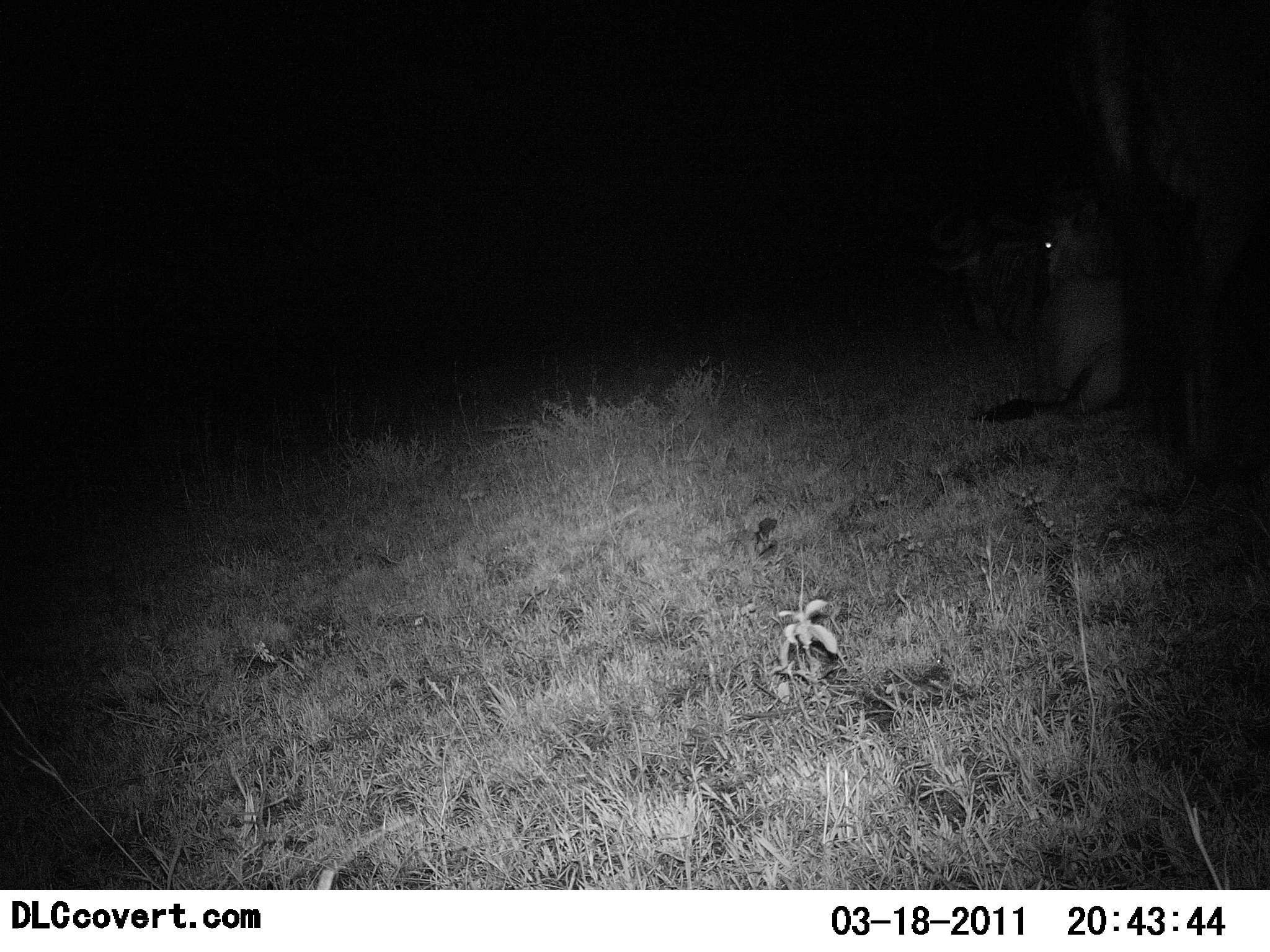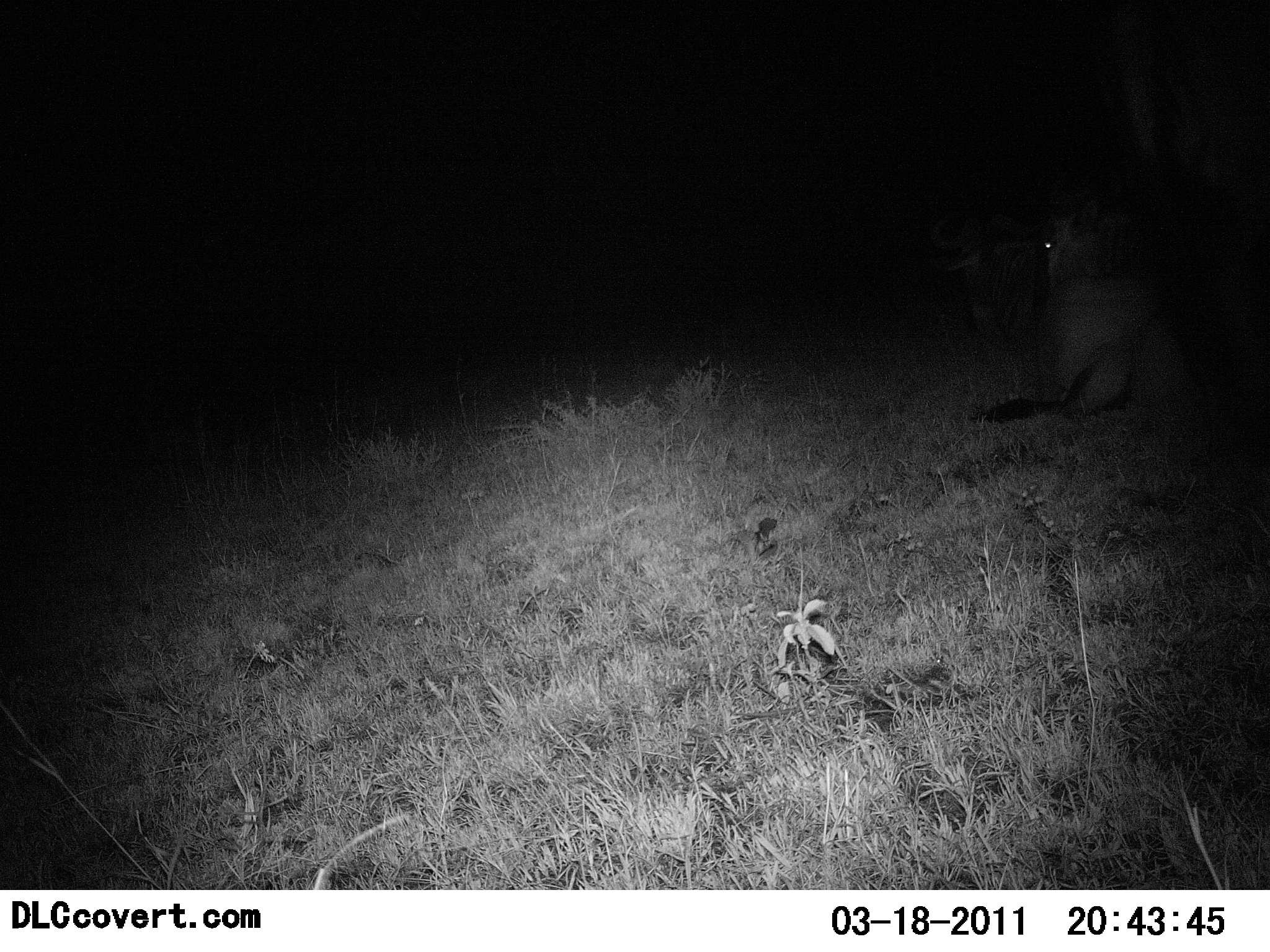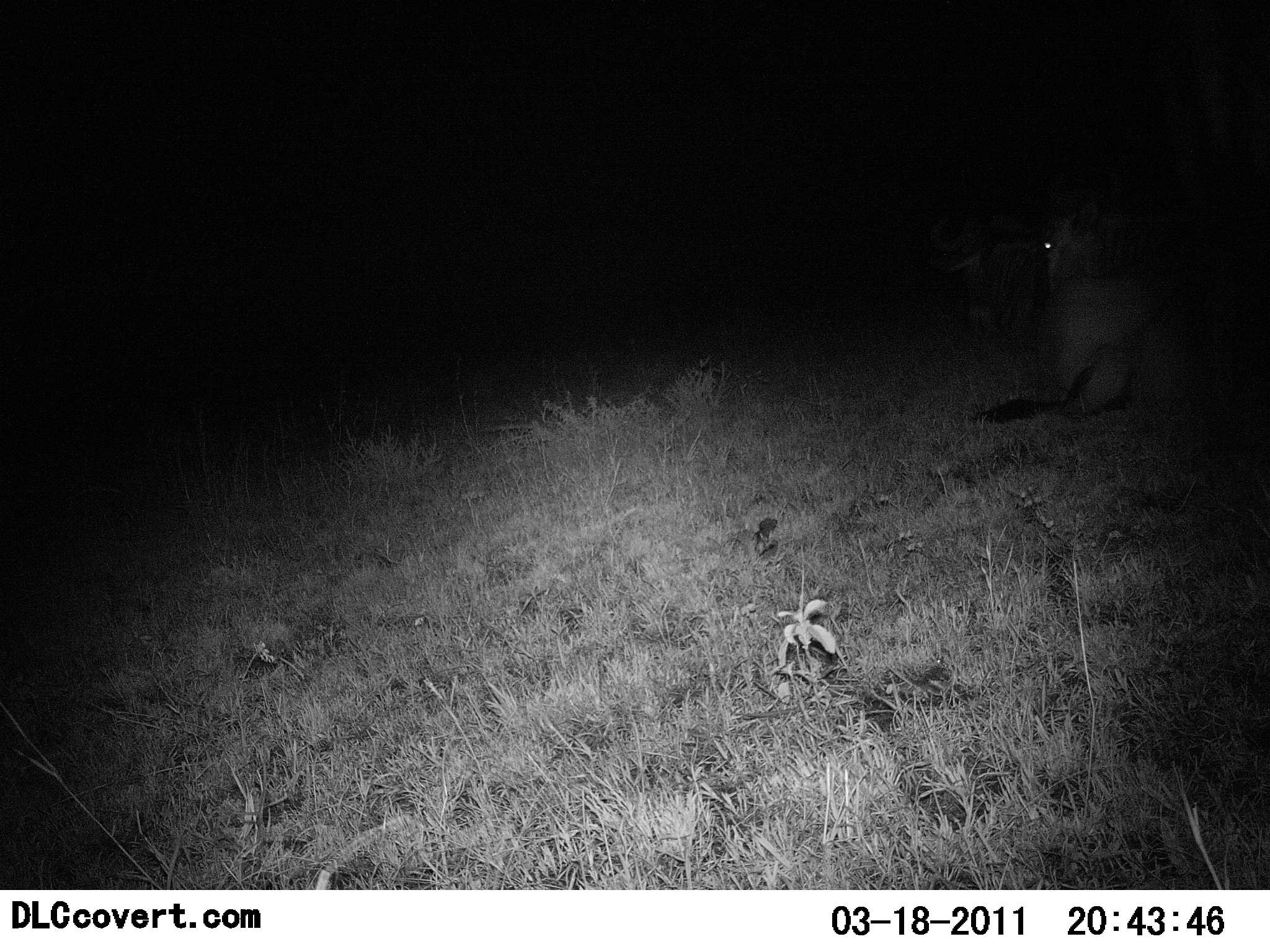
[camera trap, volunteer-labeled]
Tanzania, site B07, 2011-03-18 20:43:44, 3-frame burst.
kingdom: Animalia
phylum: Chordata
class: Mammalia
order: Artiodactyla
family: Bovidae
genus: Connochaetes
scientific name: Connochaetes taurinus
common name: blue wildebeest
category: wildebeest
Wildebeest (blue wildebeest) (Connochaetes taurinus), count 3. Behavior (volunteer vote fractions): standing 20%, resting 100%, moving 20%, interacting 0%. Young present (vote fraction): 0%. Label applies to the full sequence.